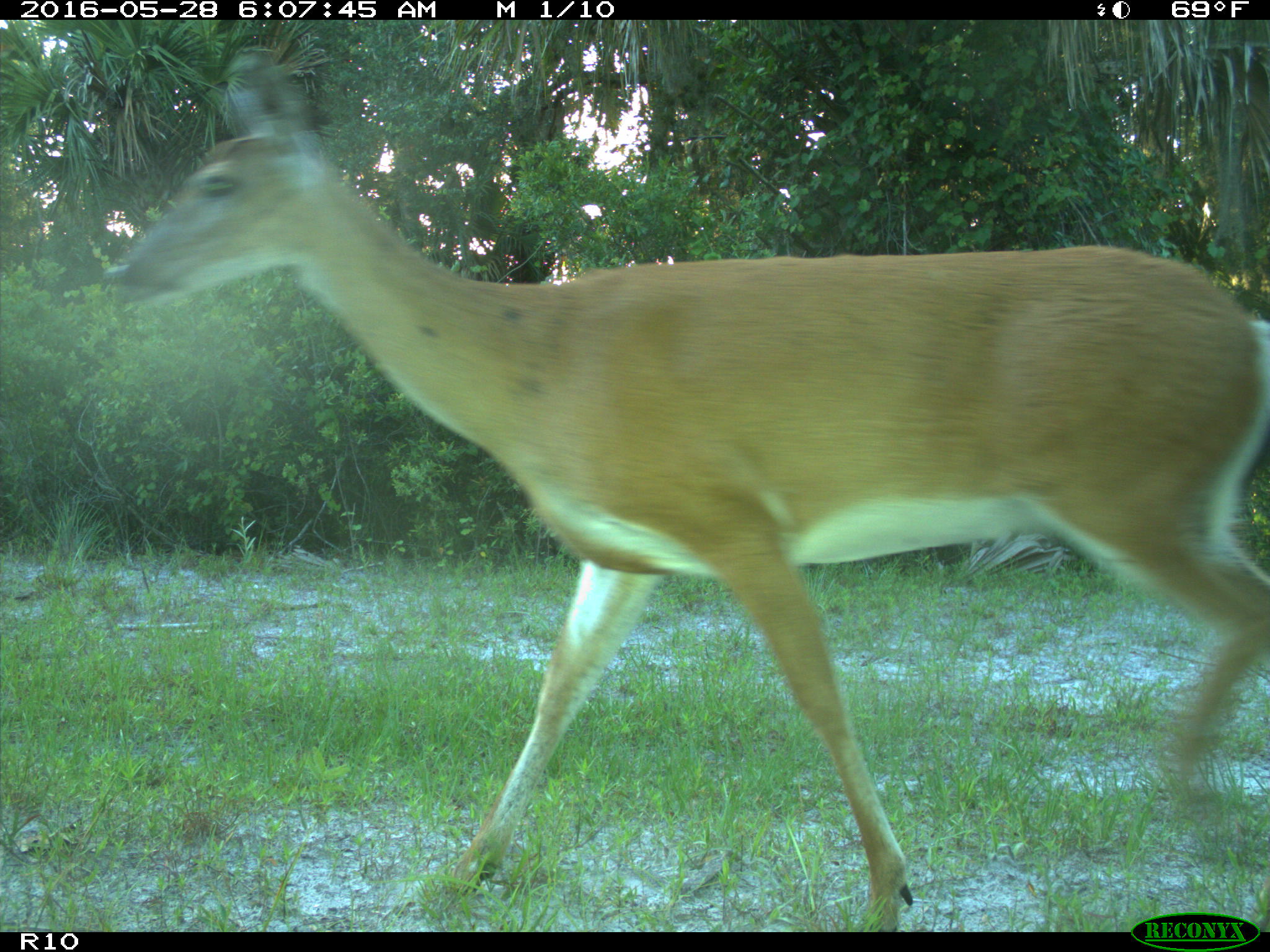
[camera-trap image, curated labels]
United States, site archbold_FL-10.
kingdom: Animalia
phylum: Chordata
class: Mammalia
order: Artiodactyla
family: Cervidae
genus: Odocoileus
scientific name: Odocoileus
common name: deer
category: unidentified deer